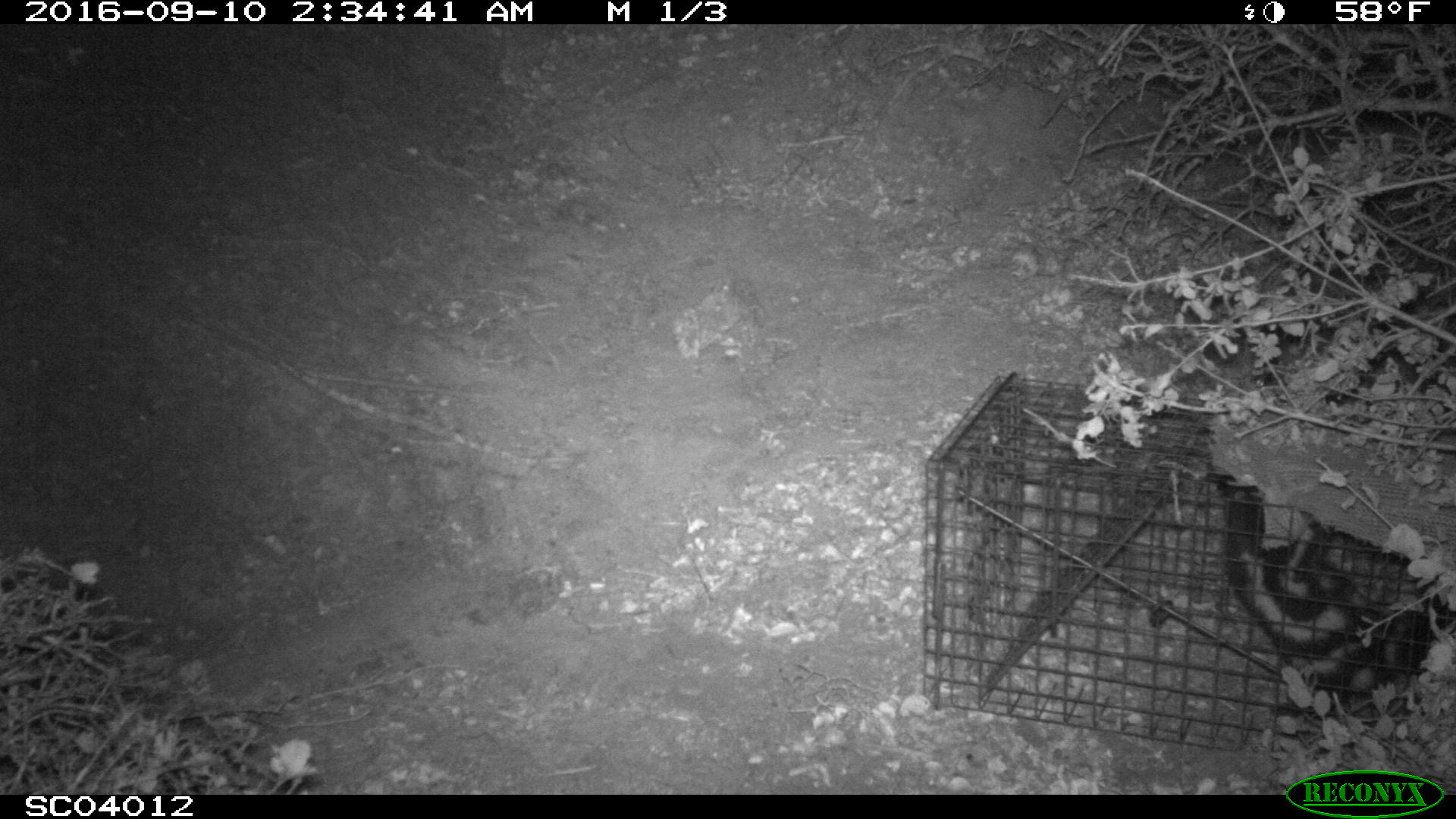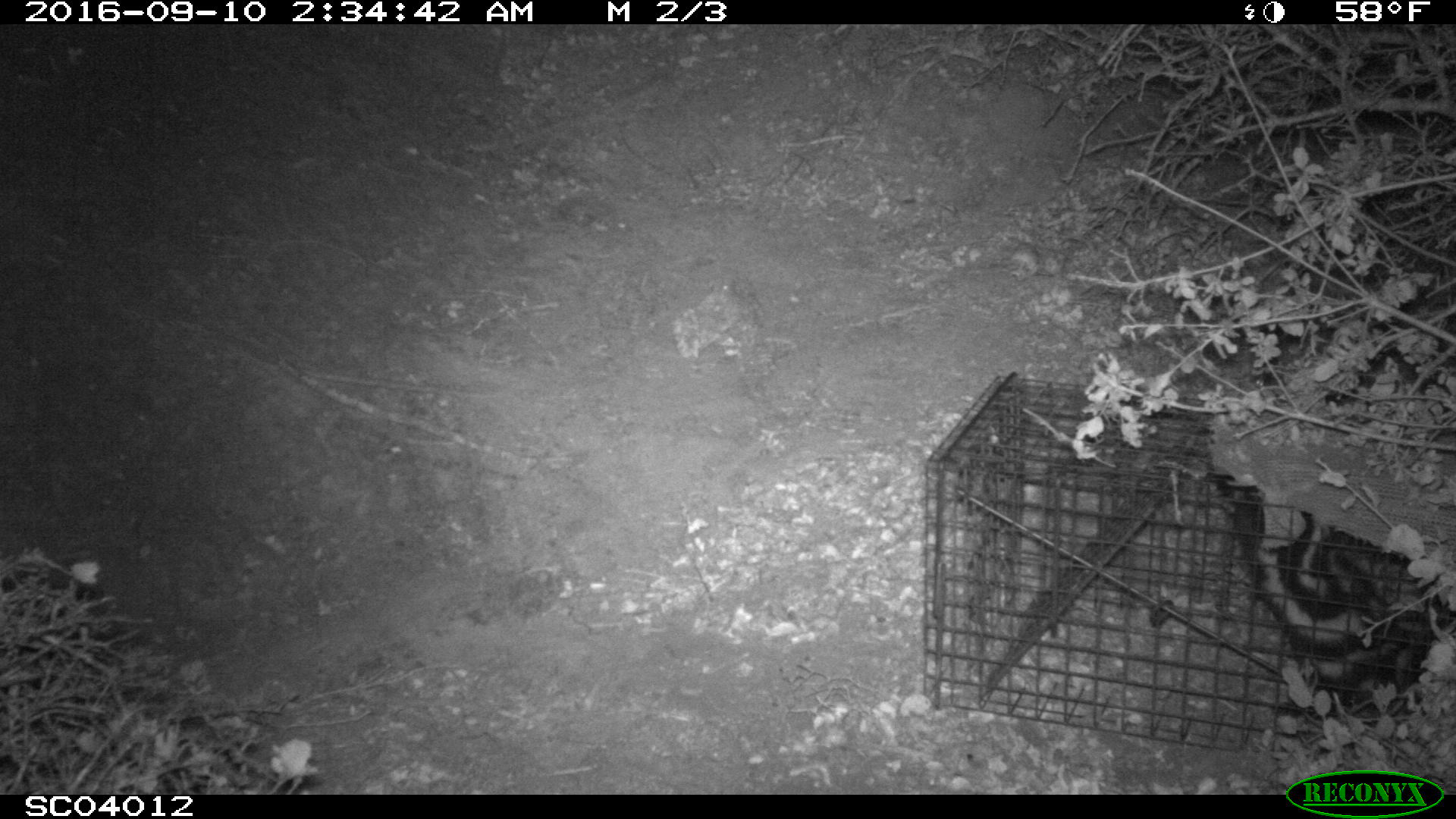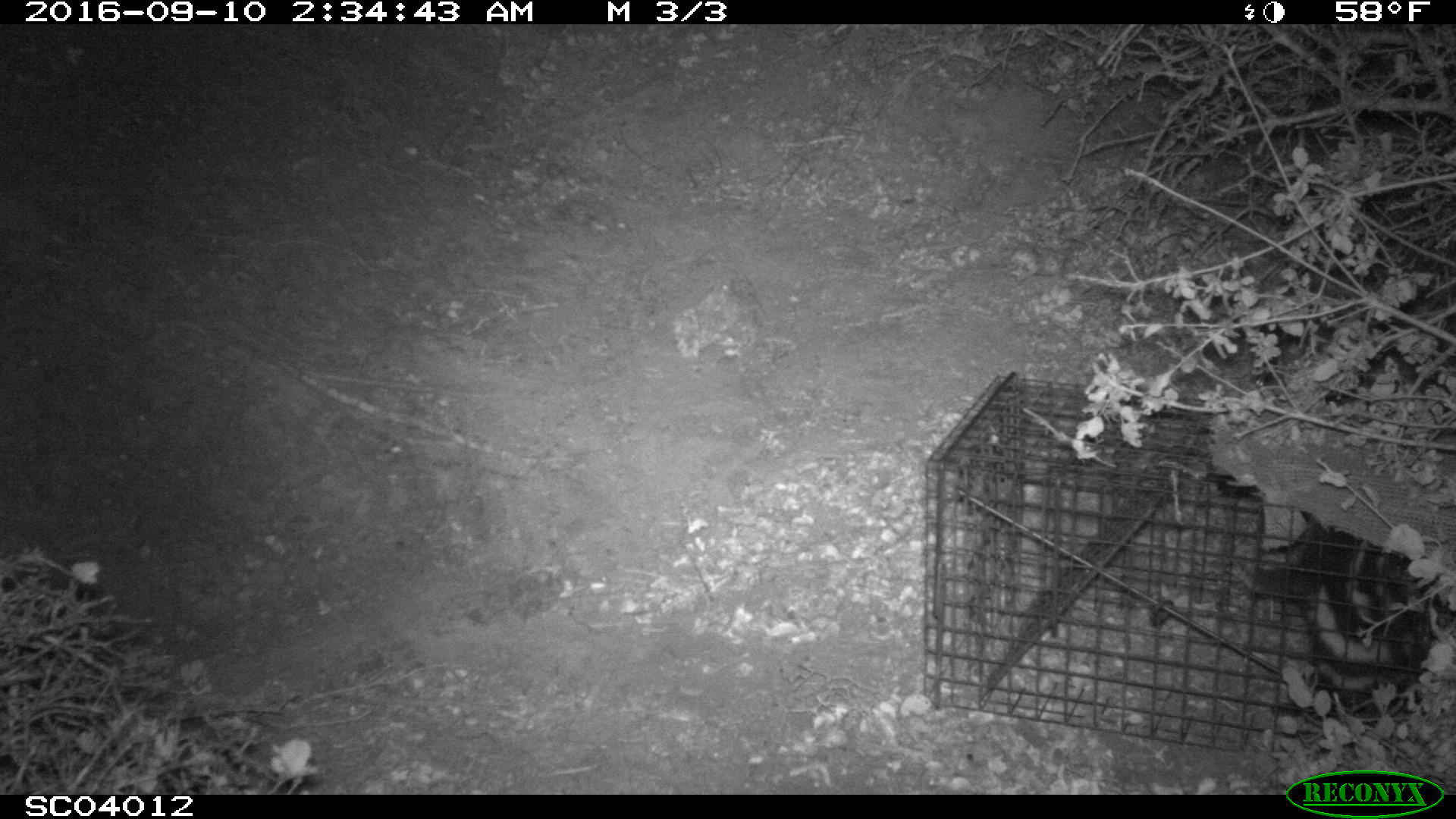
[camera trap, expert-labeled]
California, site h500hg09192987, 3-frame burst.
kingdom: Animalia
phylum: Chordata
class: Mammalia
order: Carnivora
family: Mephitidae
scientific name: Mephitidae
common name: skunk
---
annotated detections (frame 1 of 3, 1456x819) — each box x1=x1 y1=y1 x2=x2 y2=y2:
skunk: x1=1203 y1=472 x2=1455 y2=775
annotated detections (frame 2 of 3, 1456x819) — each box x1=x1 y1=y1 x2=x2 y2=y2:
skunk: x1=1201 y1=461 x2=1450 y2=739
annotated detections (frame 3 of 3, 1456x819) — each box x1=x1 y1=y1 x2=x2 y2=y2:
skunk: x1=1241 y1=526 x2=1451 y2=725